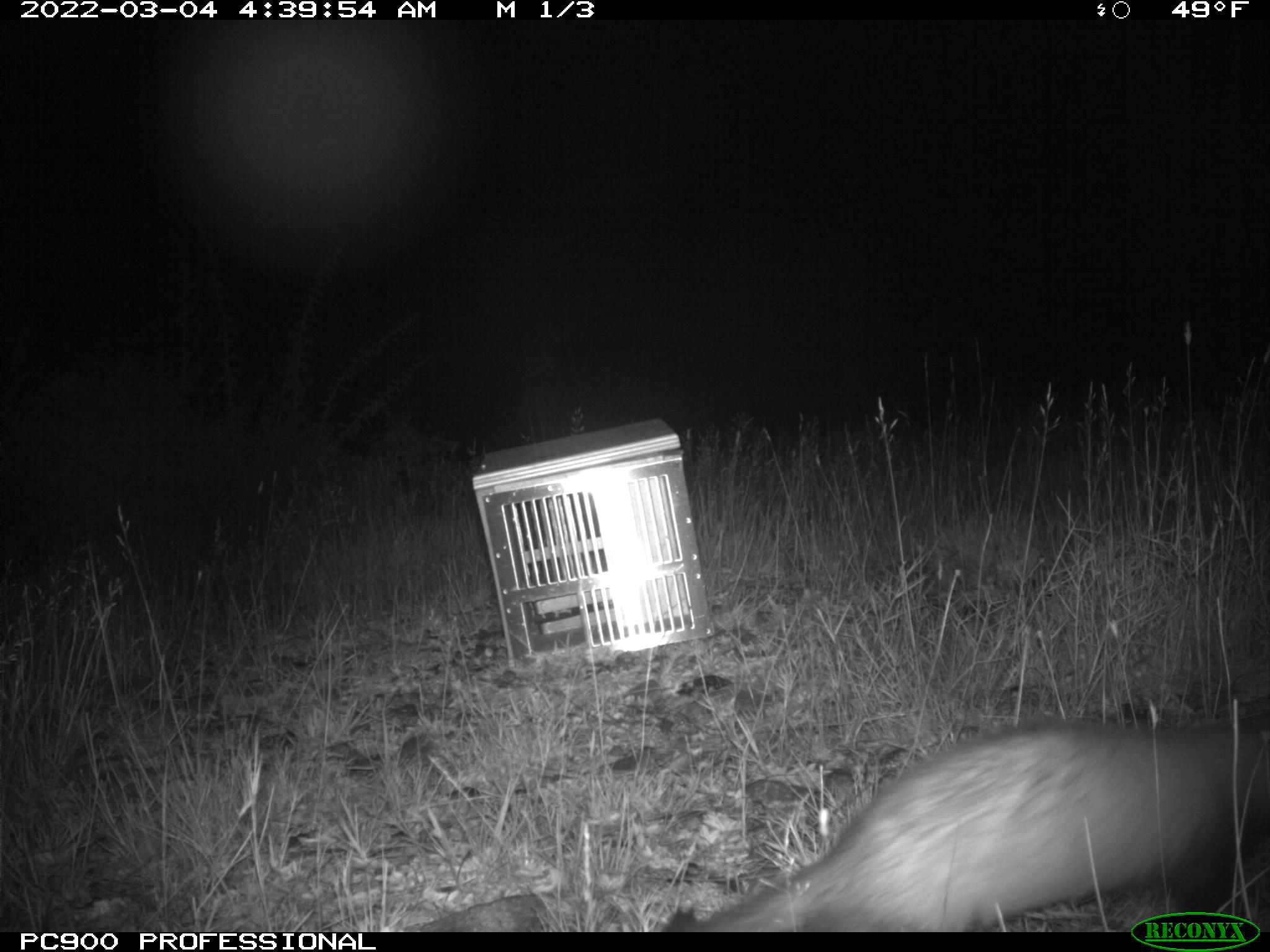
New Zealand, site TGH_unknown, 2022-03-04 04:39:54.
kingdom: Animalia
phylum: Chordata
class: Mammalia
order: Carnivora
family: Mustelidae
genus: Mustela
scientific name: Mustela furo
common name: ferret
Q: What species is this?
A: Ferret (Mustela furo).